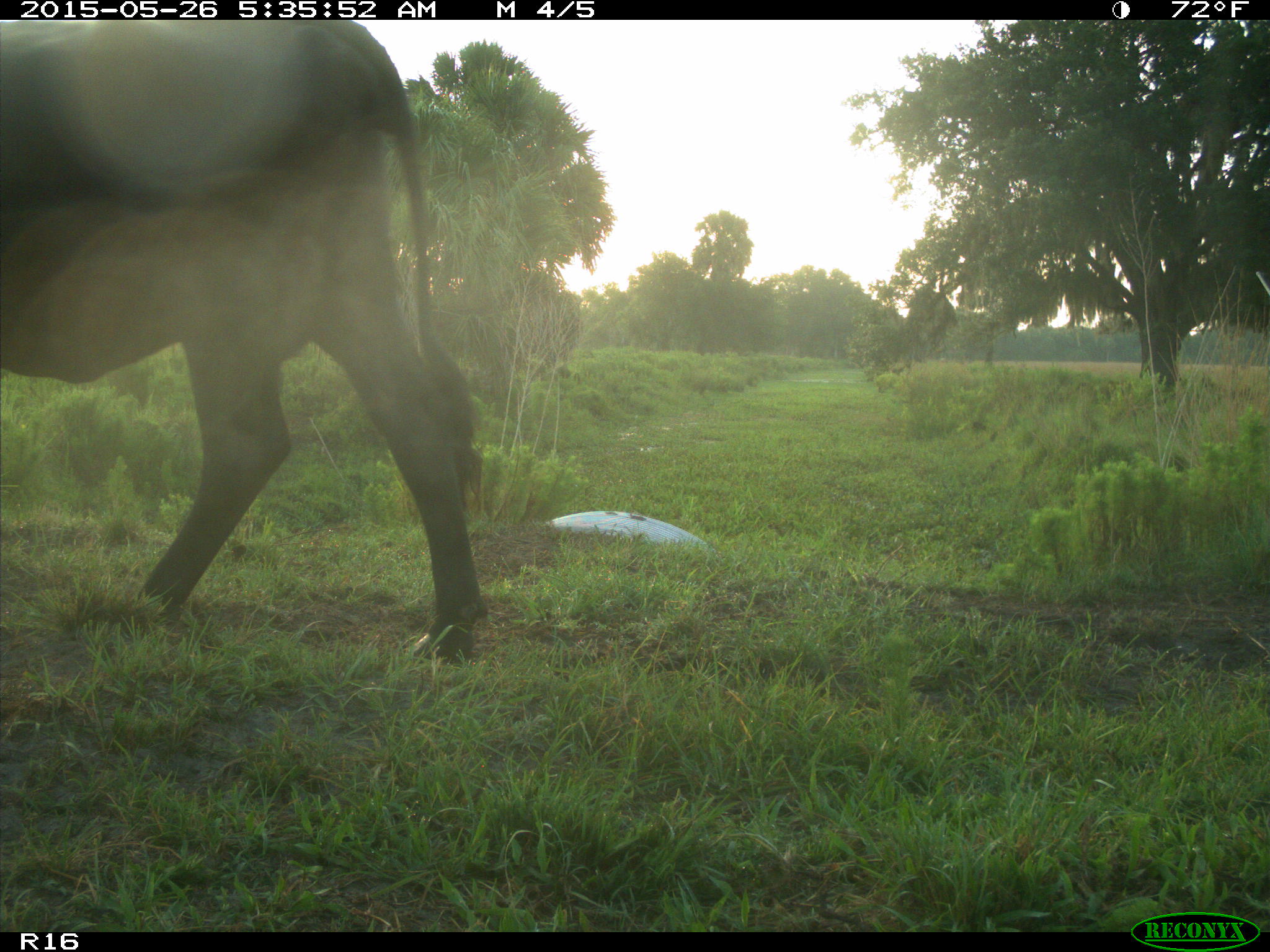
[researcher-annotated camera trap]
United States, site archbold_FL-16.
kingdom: Animalia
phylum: Chordata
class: Mammalia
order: Artiodactyla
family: Bovidae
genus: Bos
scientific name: Bos taurus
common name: domestic cow